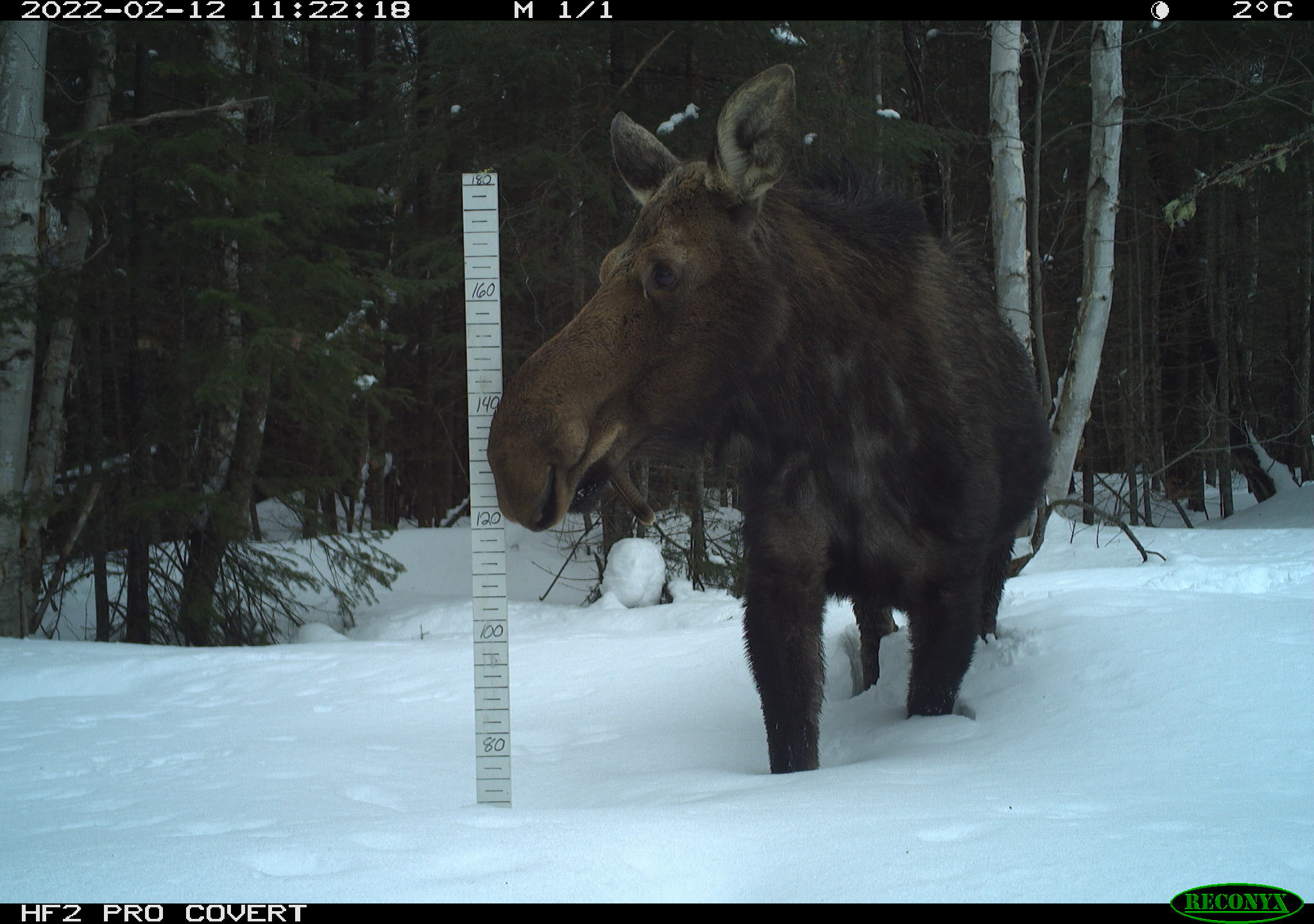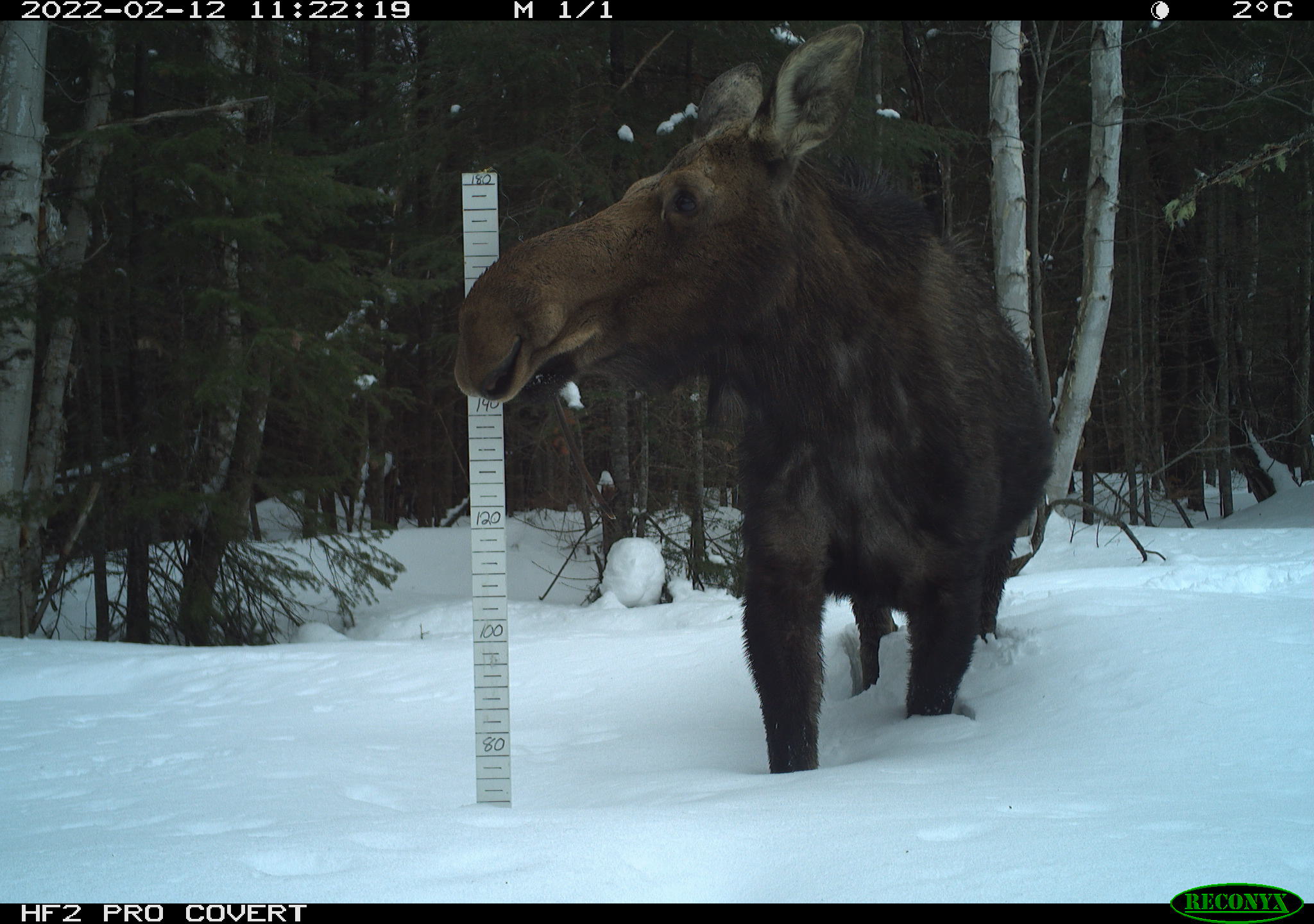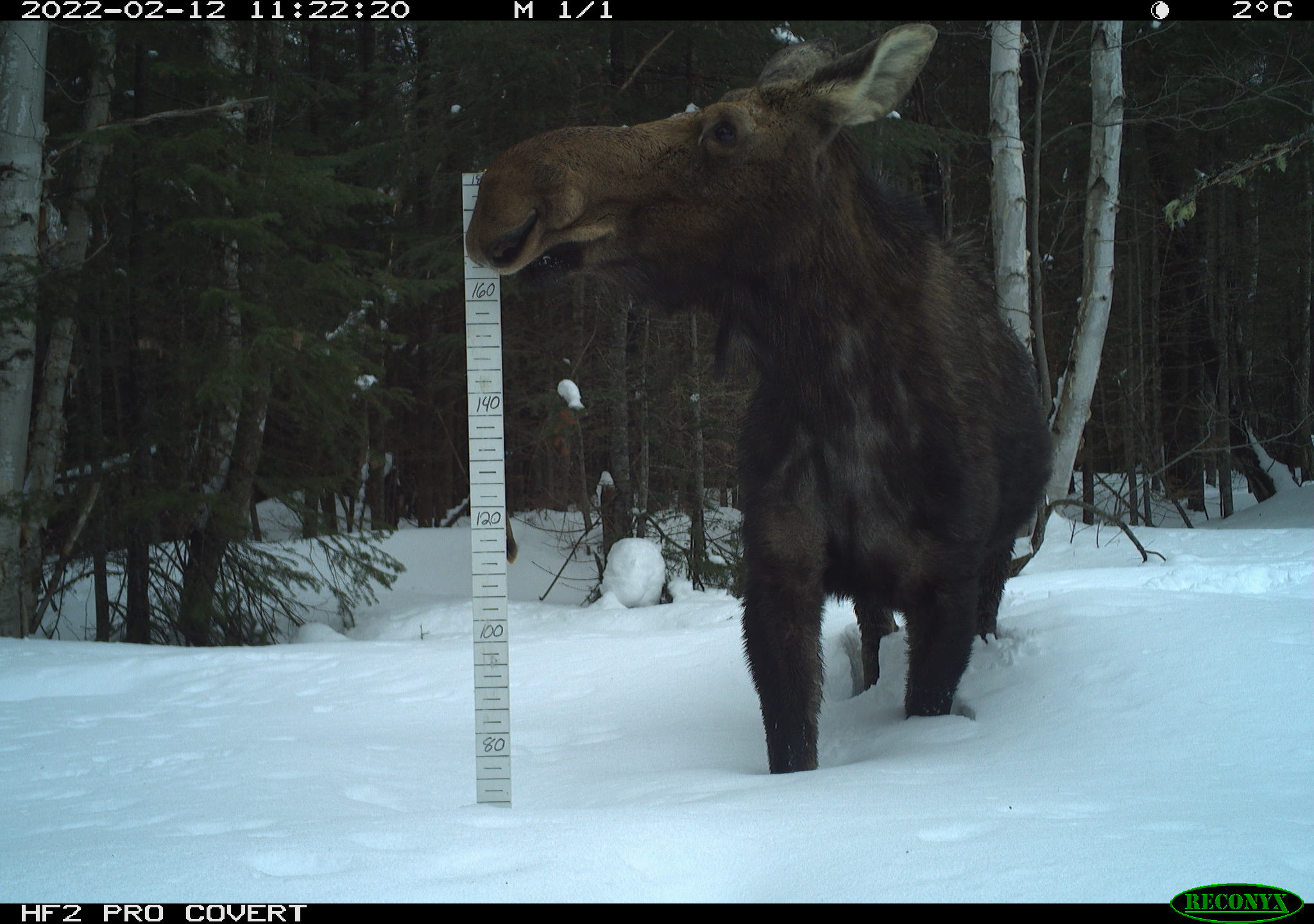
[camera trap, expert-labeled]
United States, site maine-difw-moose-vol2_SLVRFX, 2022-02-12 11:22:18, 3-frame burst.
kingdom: Animalia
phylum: Chordata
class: Mammalia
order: Artiodactyla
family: Cervidae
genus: Alces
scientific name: Alces alces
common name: moose